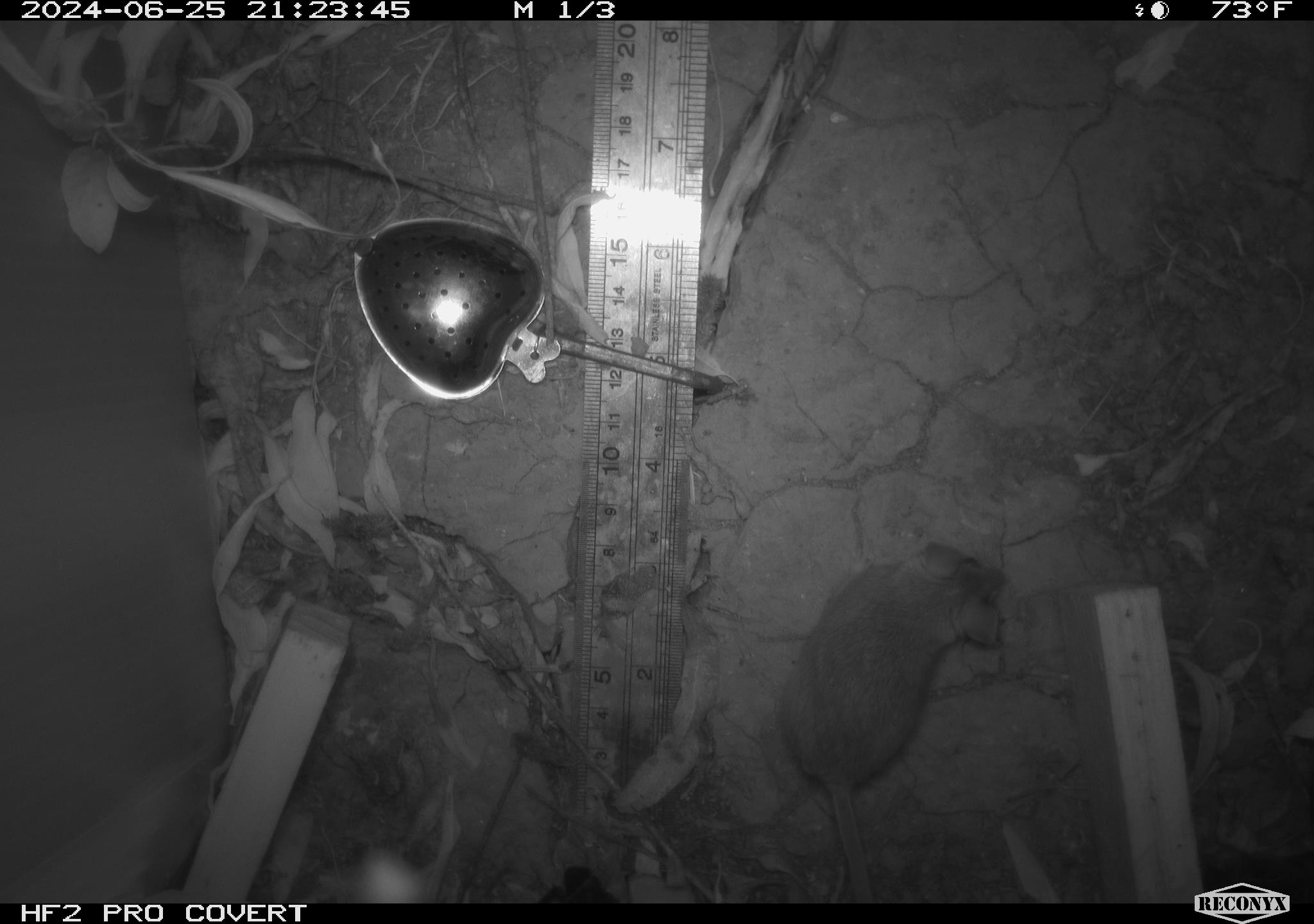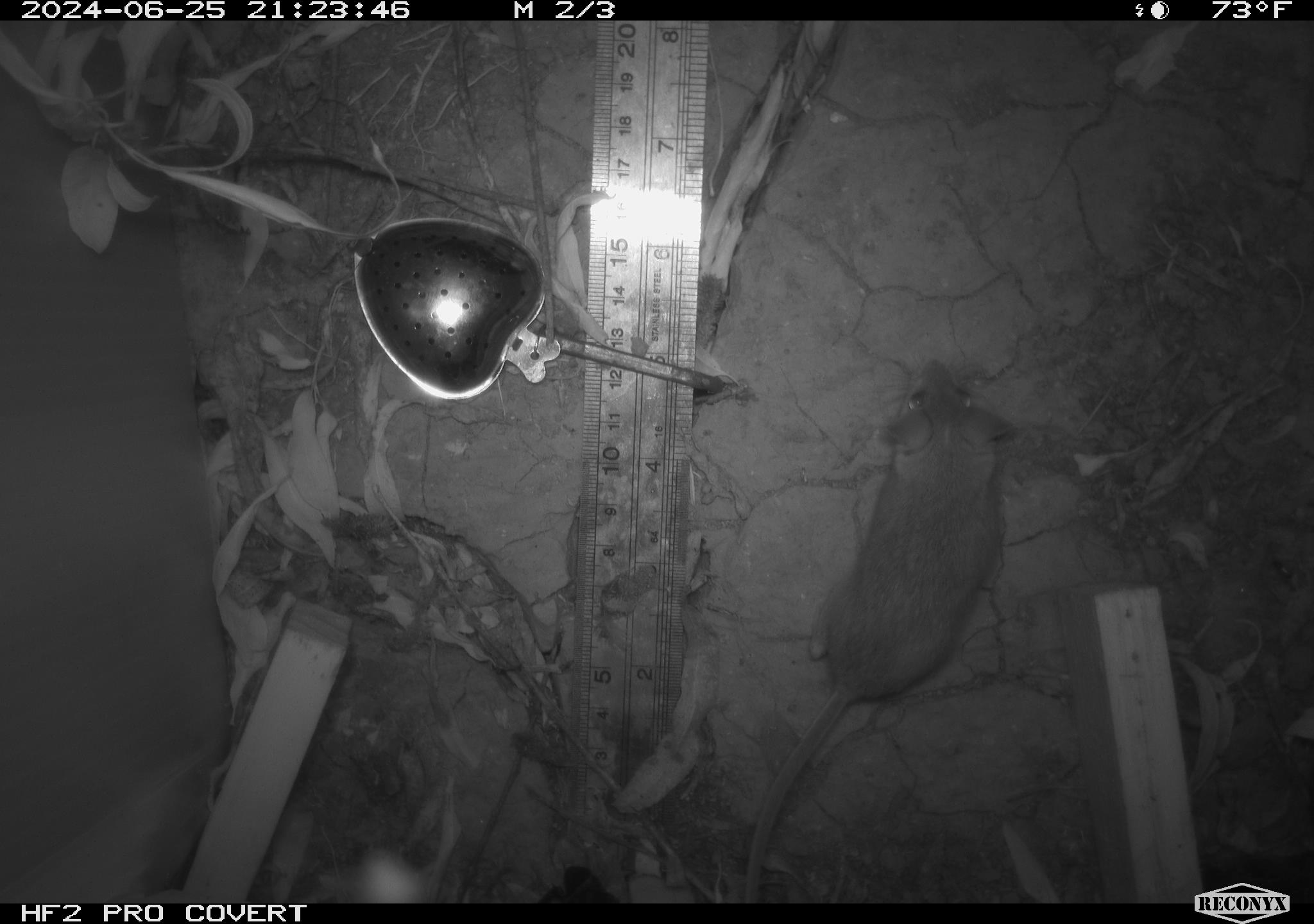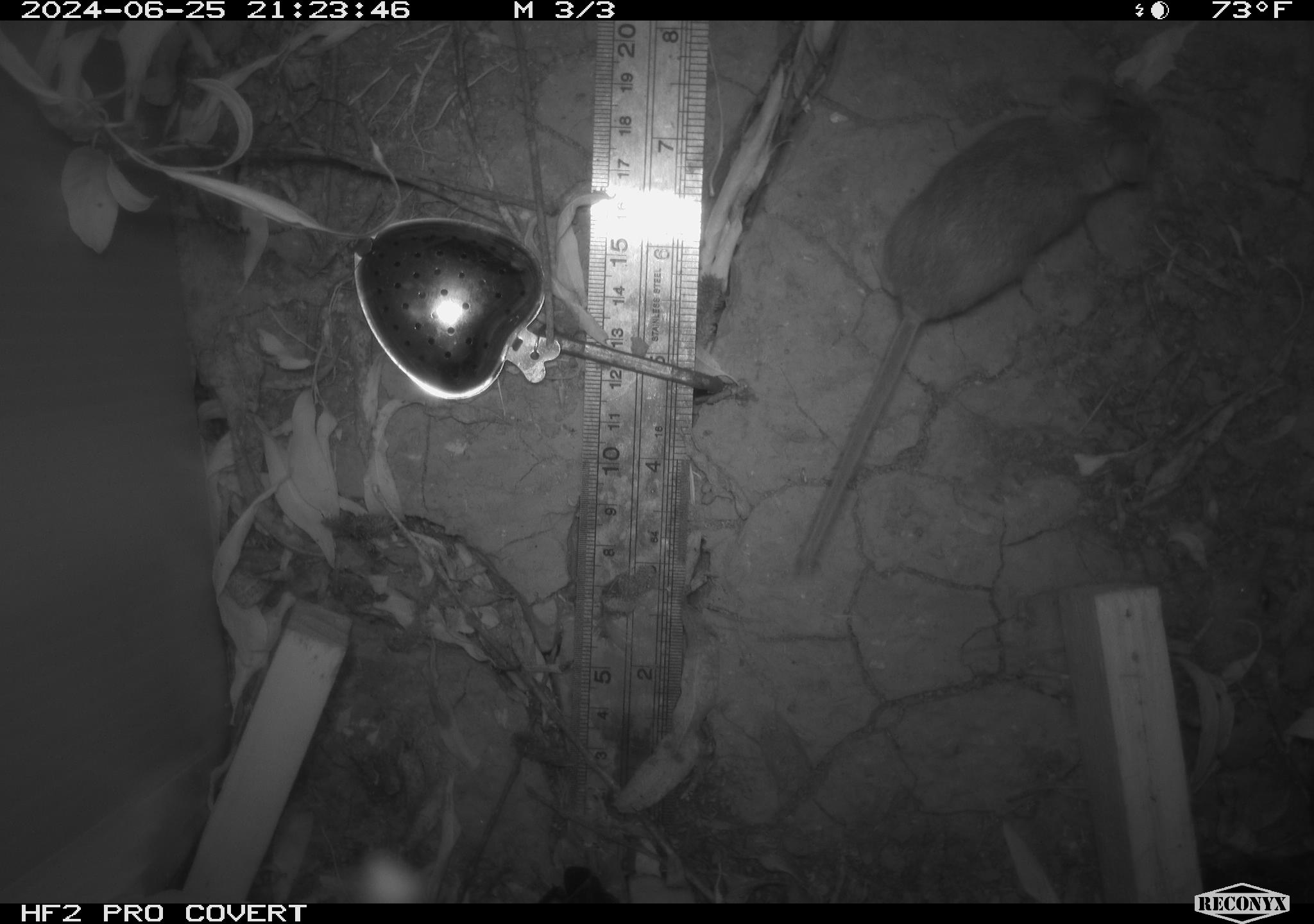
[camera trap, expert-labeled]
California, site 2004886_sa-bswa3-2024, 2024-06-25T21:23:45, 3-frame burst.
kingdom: Animalia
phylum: Chordata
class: Mammalia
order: Rodentia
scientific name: Rodentia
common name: mouse species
Mouse species (Rodentia).